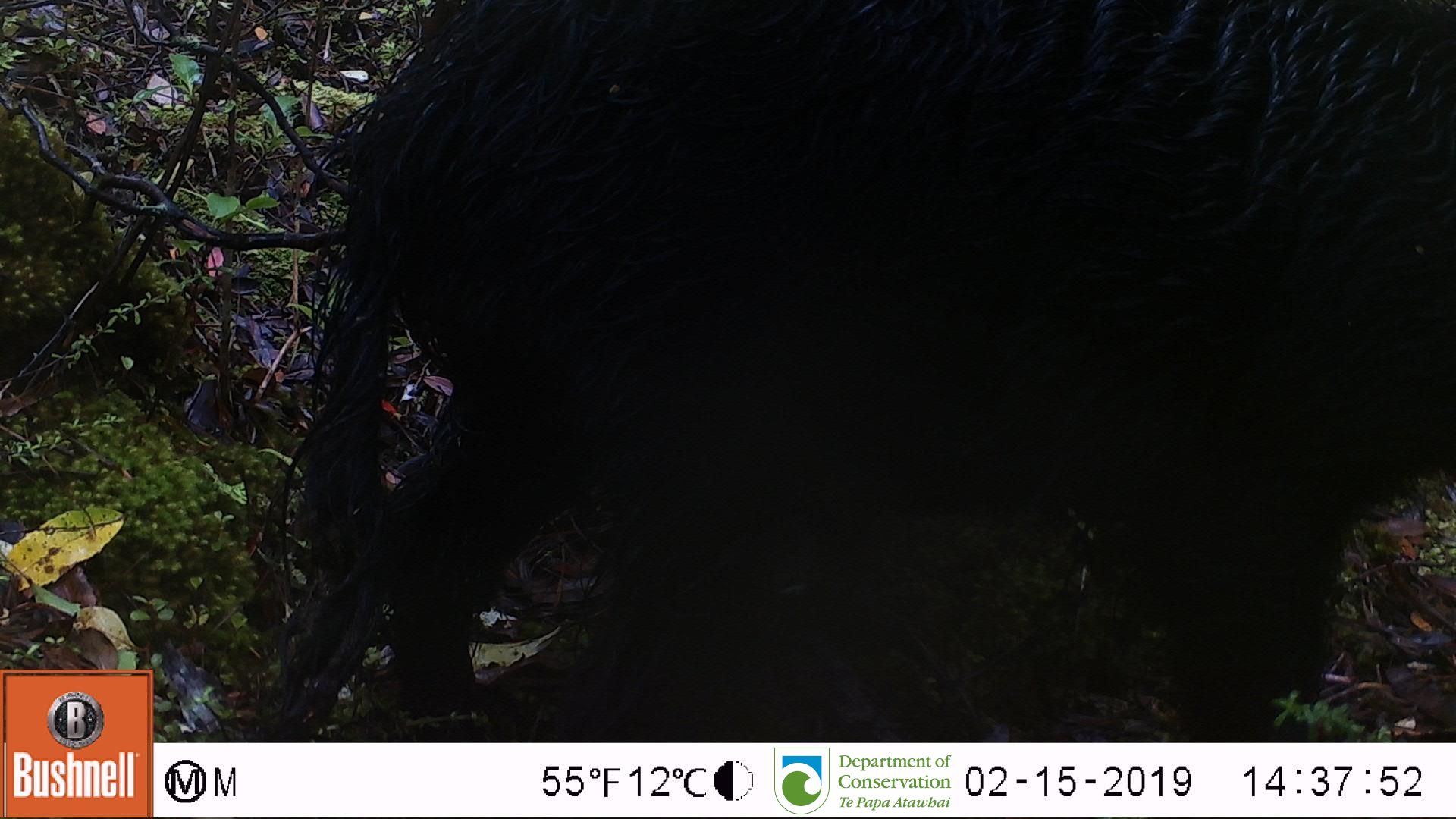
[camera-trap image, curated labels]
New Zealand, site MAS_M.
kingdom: Animalia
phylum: Chordata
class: Mammalia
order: Artiodactyla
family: Suidae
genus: Sus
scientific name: Sus scrofa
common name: pig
Pig (Sus scrofa).